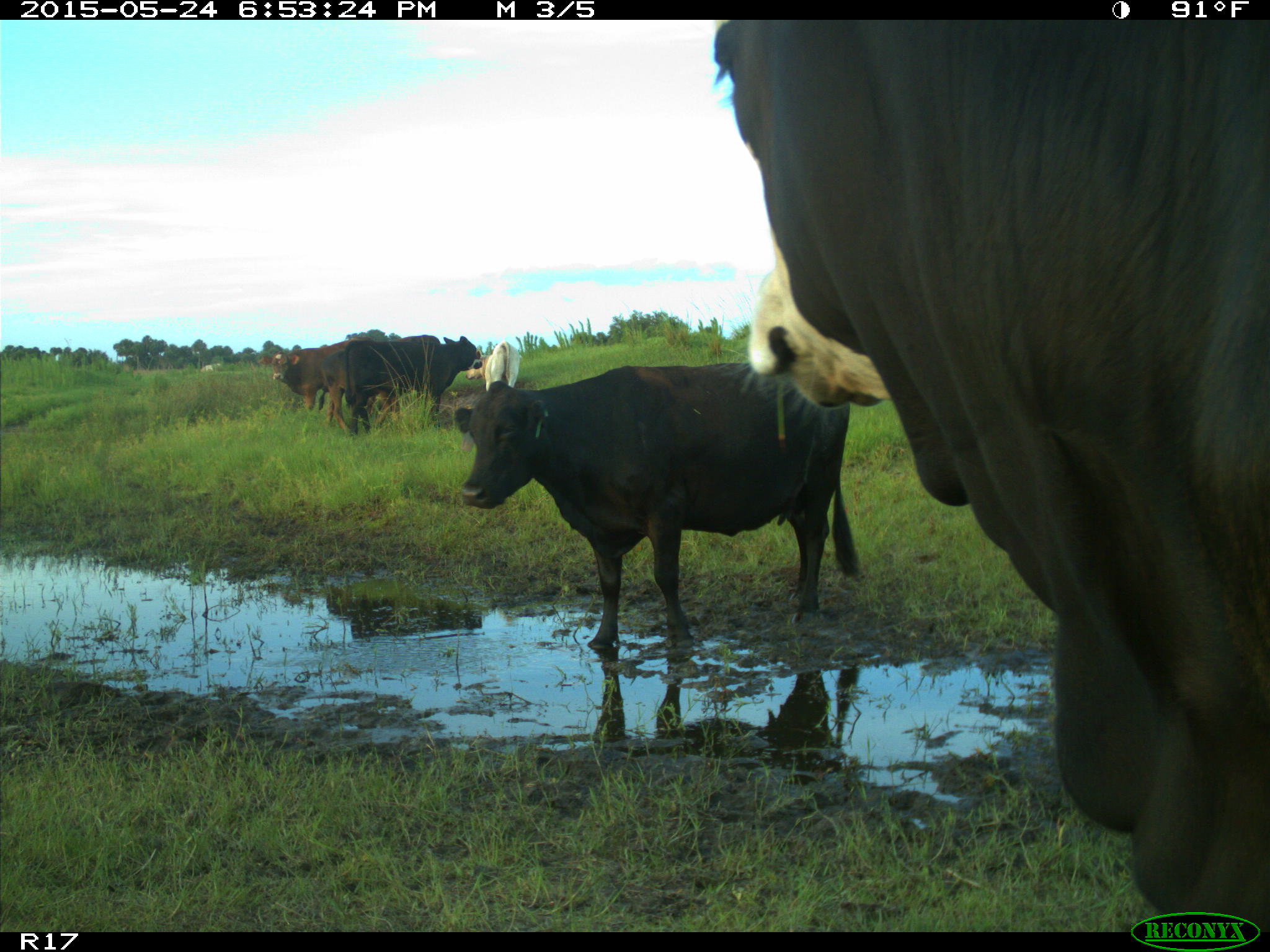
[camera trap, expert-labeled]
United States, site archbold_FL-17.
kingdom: Animalia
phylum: Chordata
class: Mammalia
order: Artiodactyla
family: Bovidae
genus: Bos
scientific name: Bos taurus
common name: domestic cow